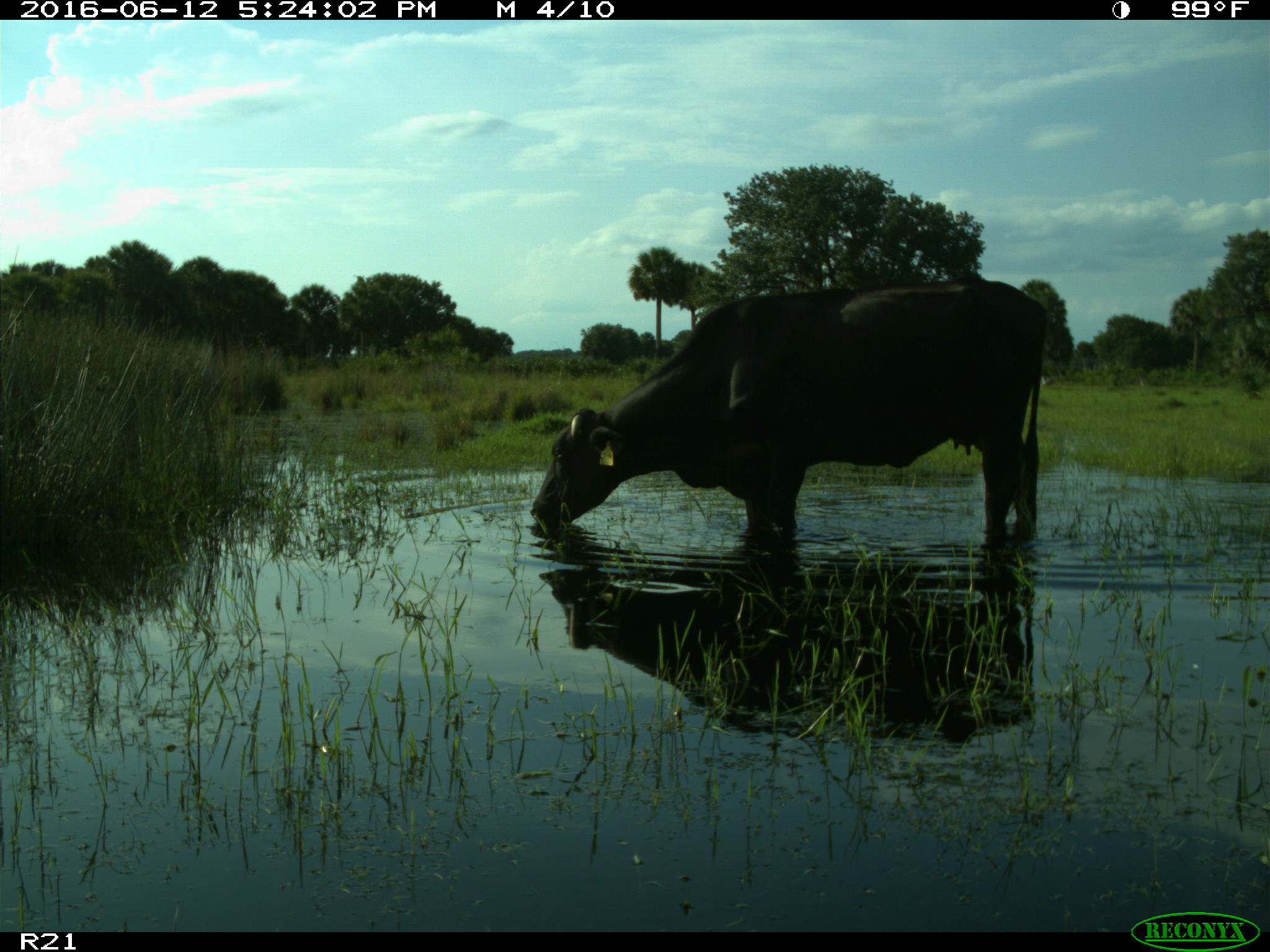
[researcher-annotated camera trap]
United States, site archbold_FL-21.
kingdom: Animalia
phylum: Chordata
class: Mammalia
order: Artiodactyla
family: Bovidae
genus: Bos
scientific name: Bos taurus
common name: domestic cow